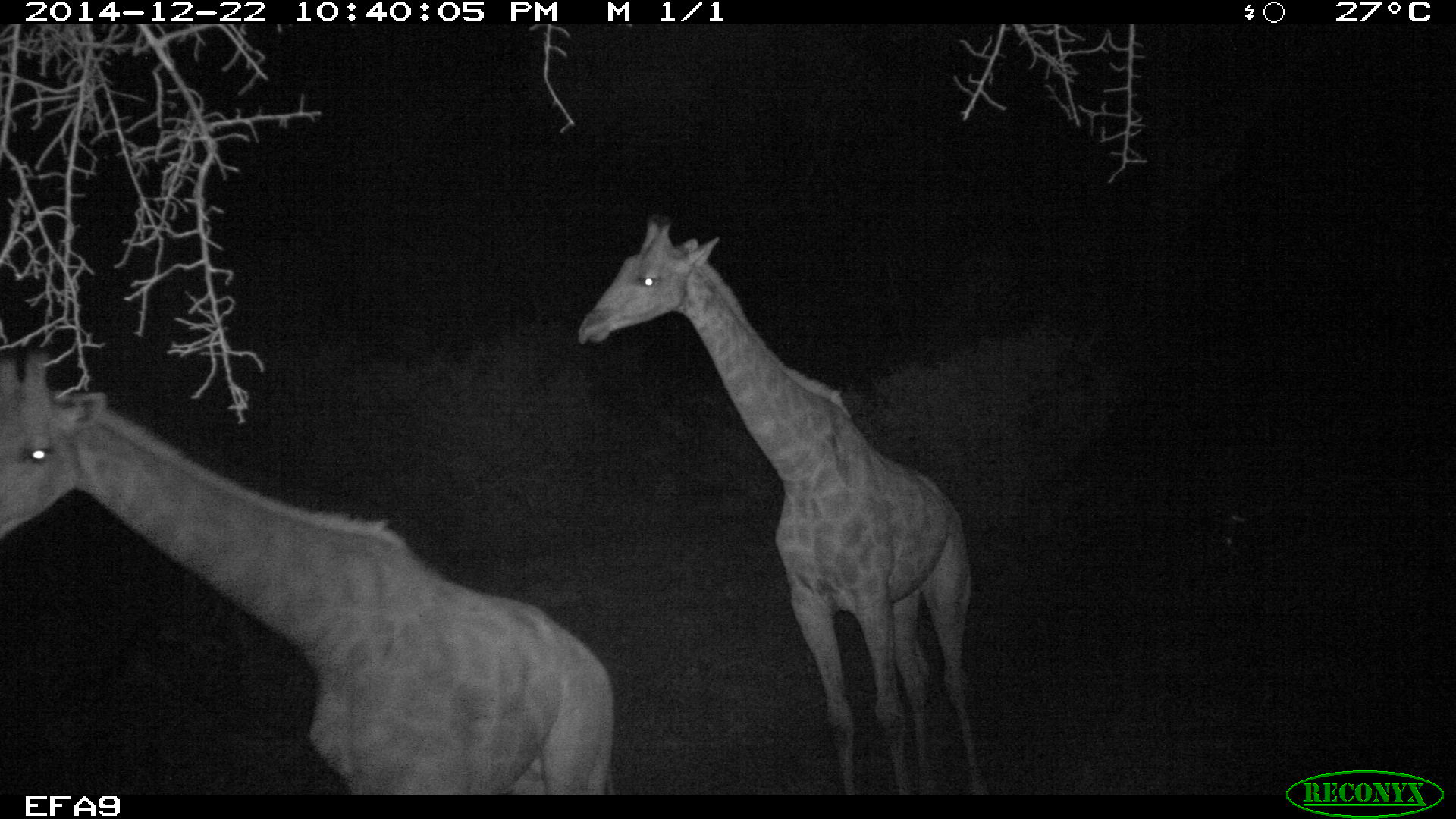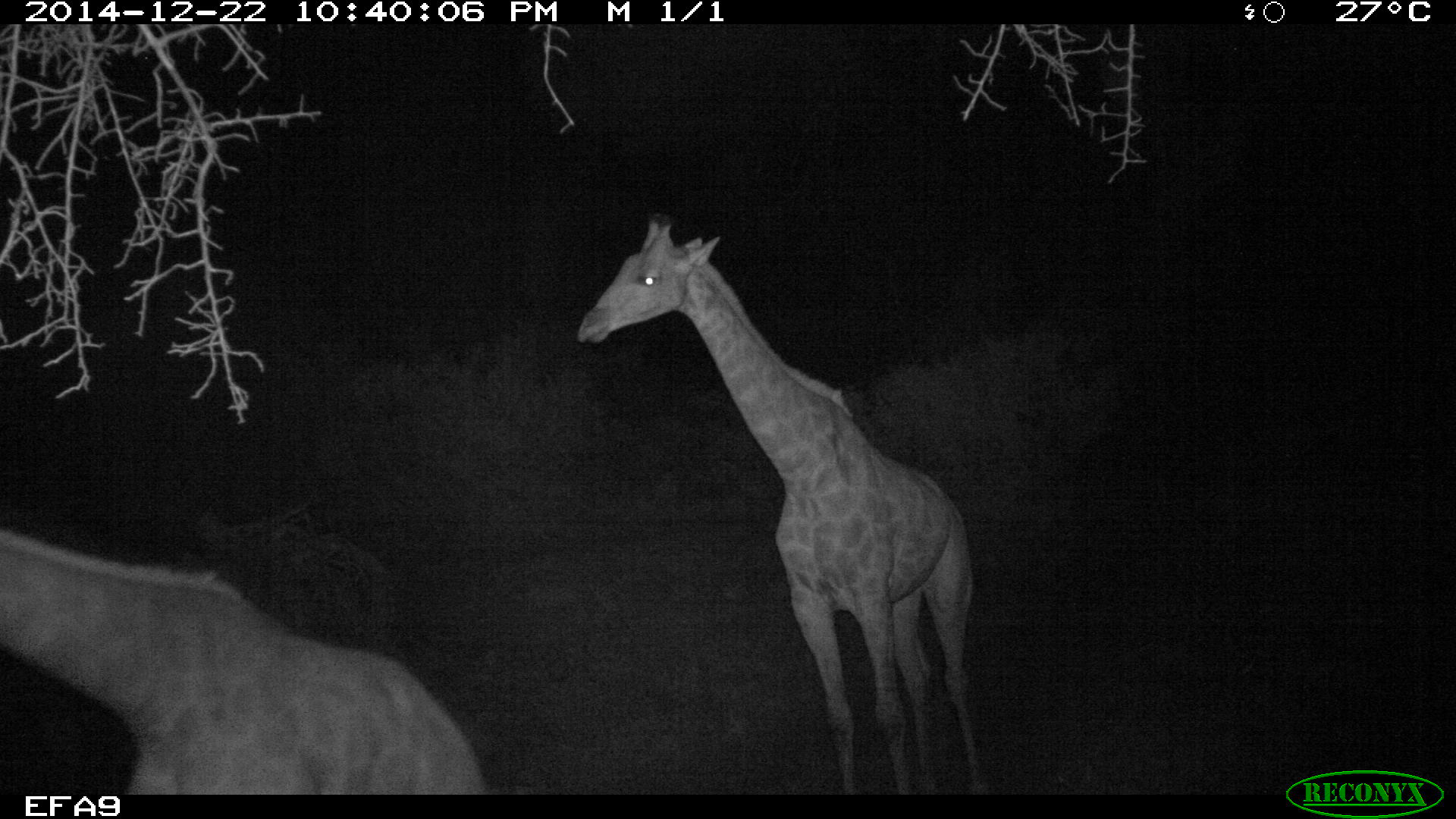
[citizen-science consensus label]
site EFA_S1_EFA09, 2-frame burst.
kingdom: Animalia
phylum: Chordata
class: Mammalia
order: Artiodactyla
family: Giraffidae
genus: Giraffa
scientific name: Giraffa camelopardalis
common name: giraffe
Giraffe (Giraffa camelopardalis), count 2. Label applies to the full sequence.